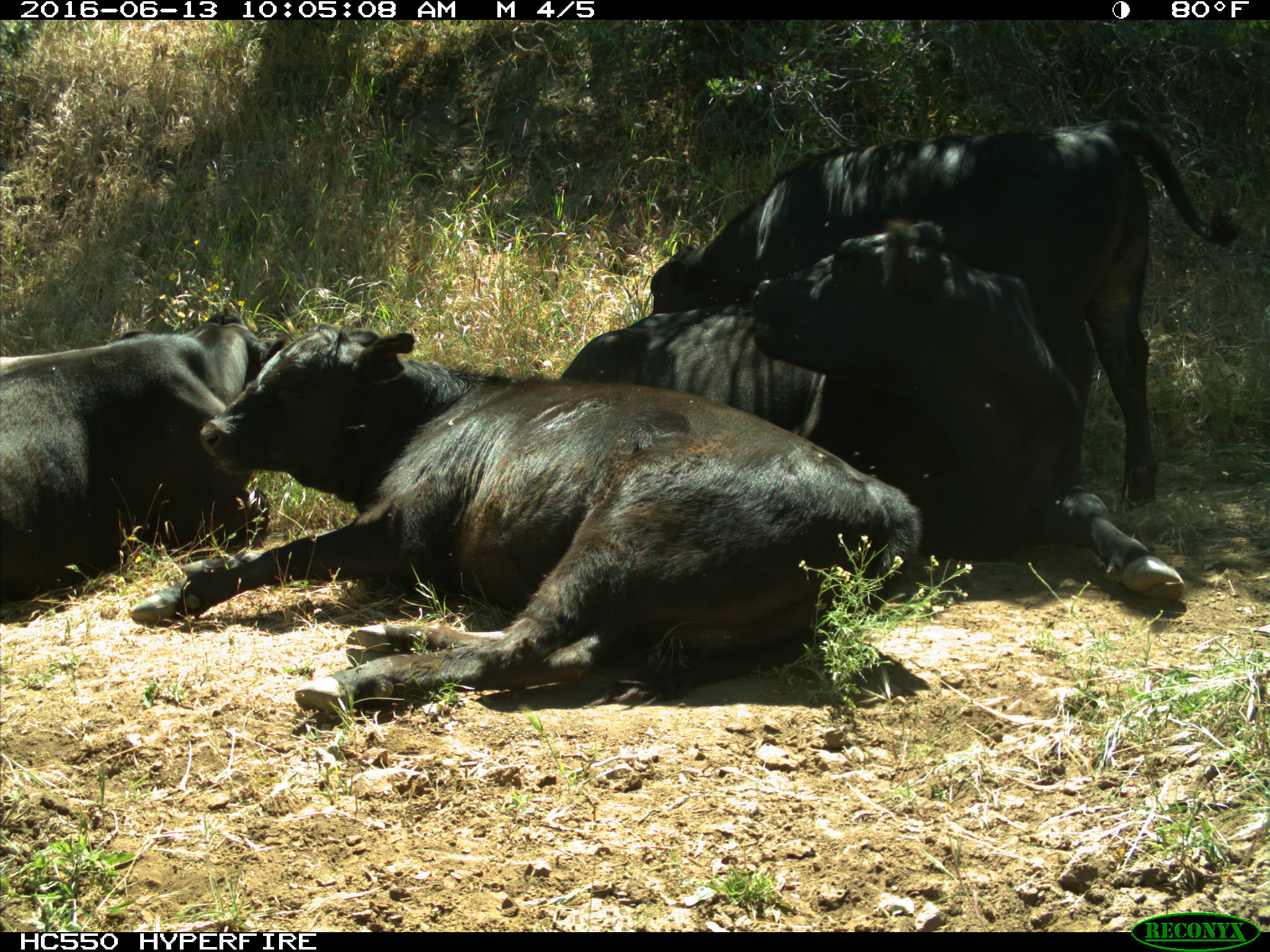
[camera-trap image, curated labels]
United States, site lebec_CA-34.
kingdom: Animalia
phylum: Chordata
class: Mammalia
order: Artiodactyla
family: Bovidae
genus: Bos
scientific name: Bos taurus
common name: domestic cow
Bos taurus (domestic cow).